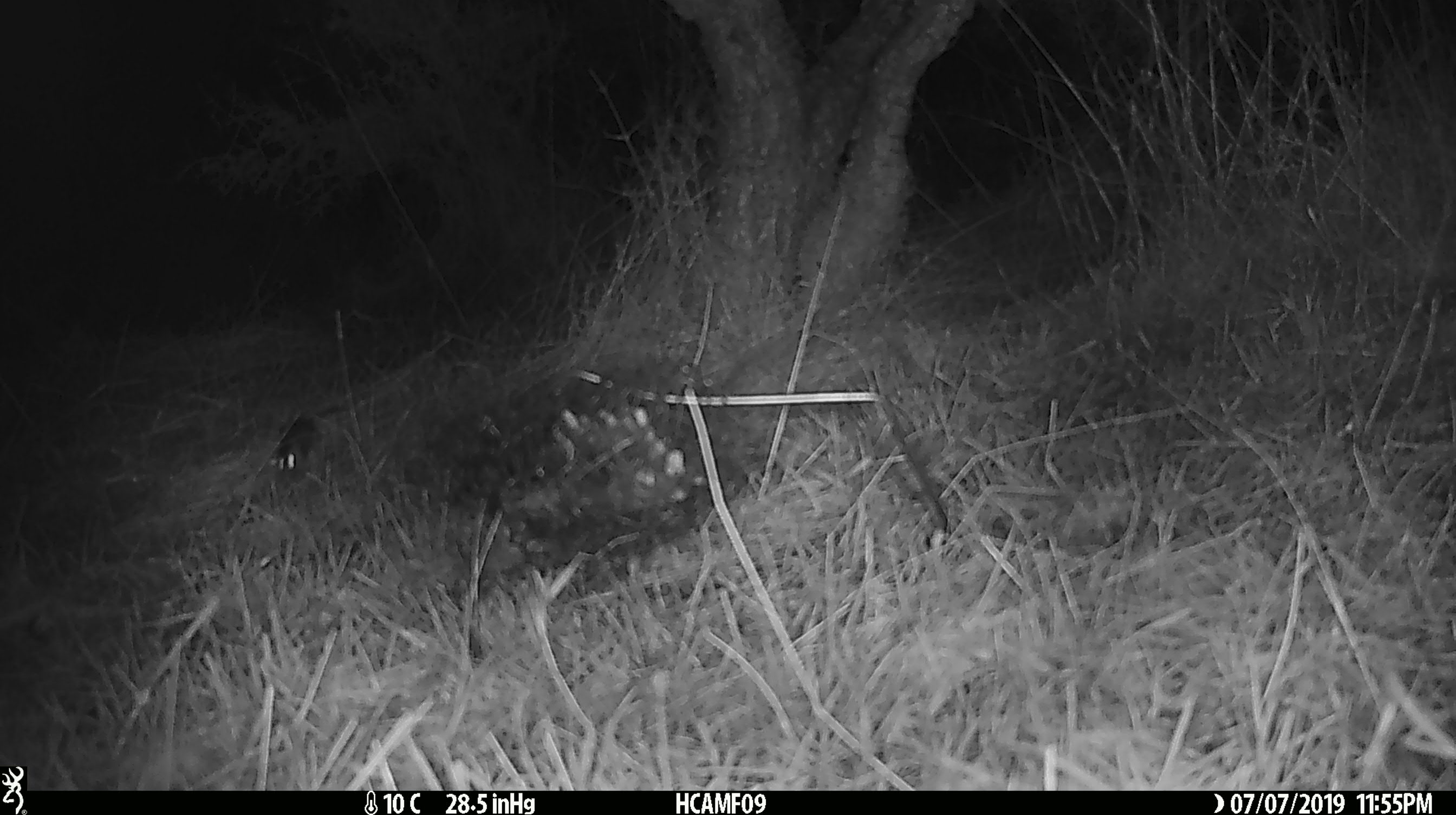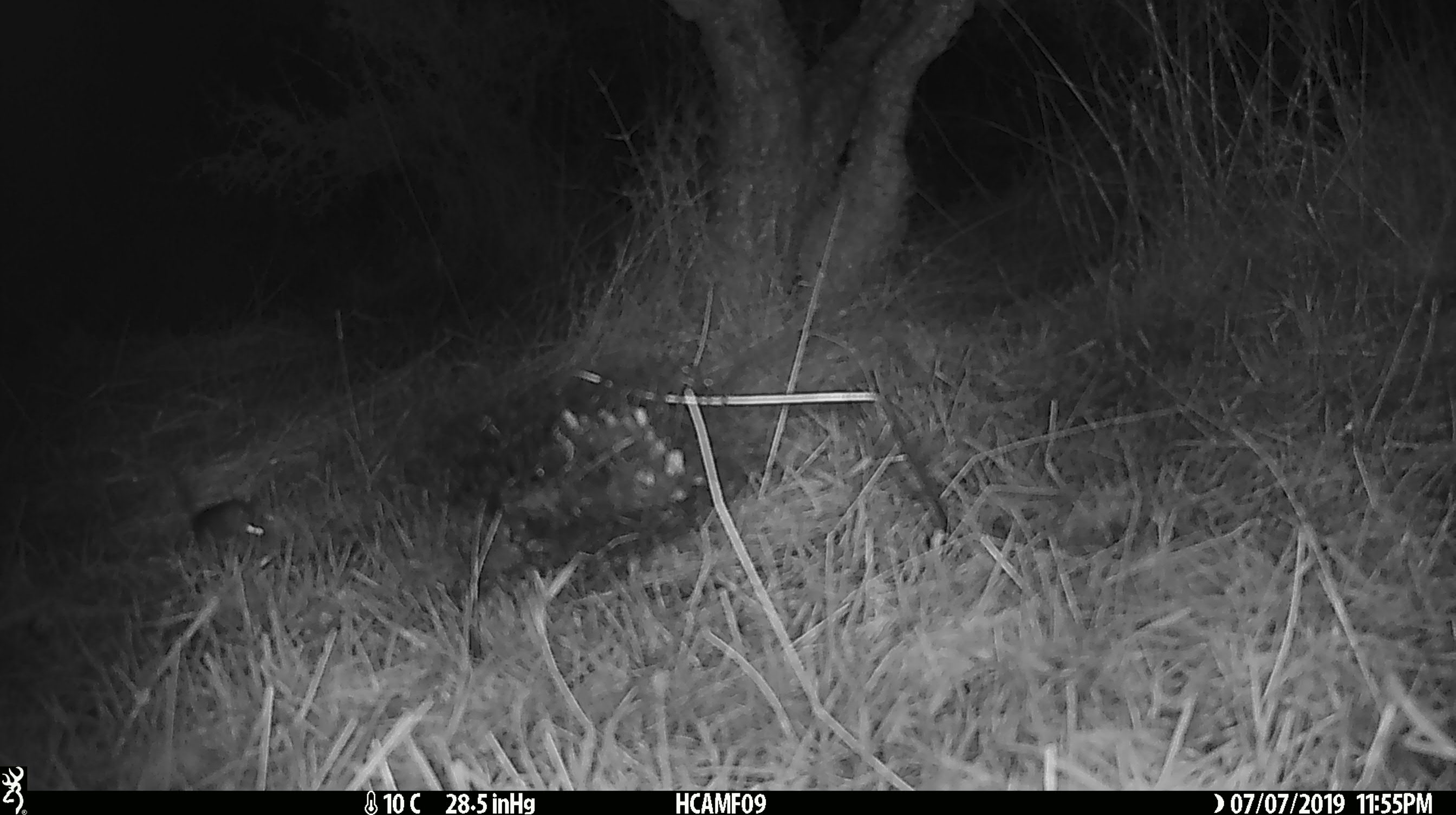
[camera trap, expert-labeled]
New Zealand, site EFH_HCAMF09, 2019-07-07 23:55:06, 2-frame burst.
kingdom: Animalia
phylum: Chordata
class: Mammalia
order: Rodentia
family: Muridae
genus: Mus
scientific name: Mus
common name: mouse